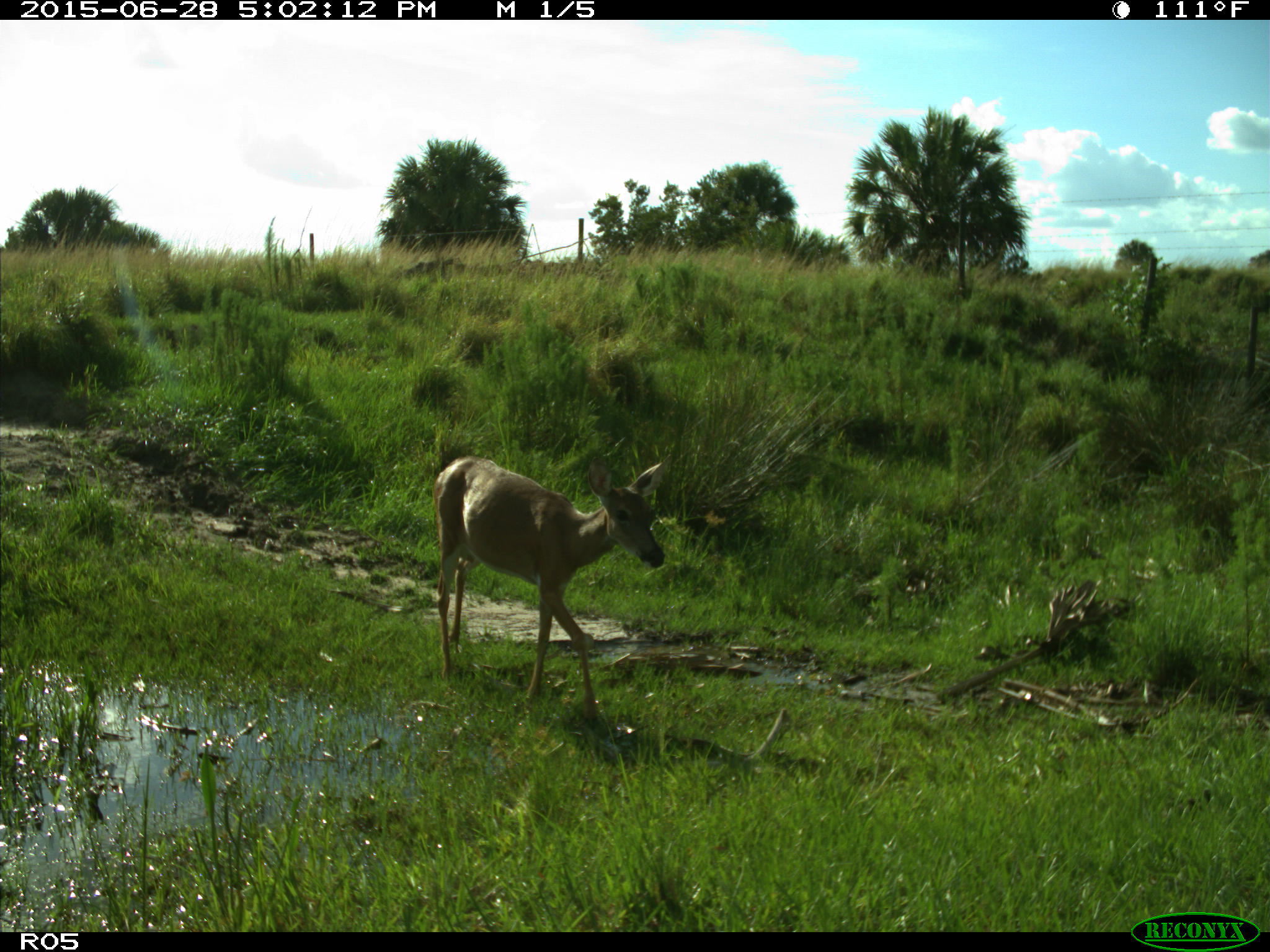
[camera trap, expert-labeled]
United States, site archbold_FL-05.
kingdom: Animalia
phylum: Chordata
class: Mammalia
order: Artiodactyla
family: Cervidae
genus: Odocoileus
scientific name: Odocoileus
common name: deer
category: unidentified deer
Unidentified deer (deer) (Odocoileus).